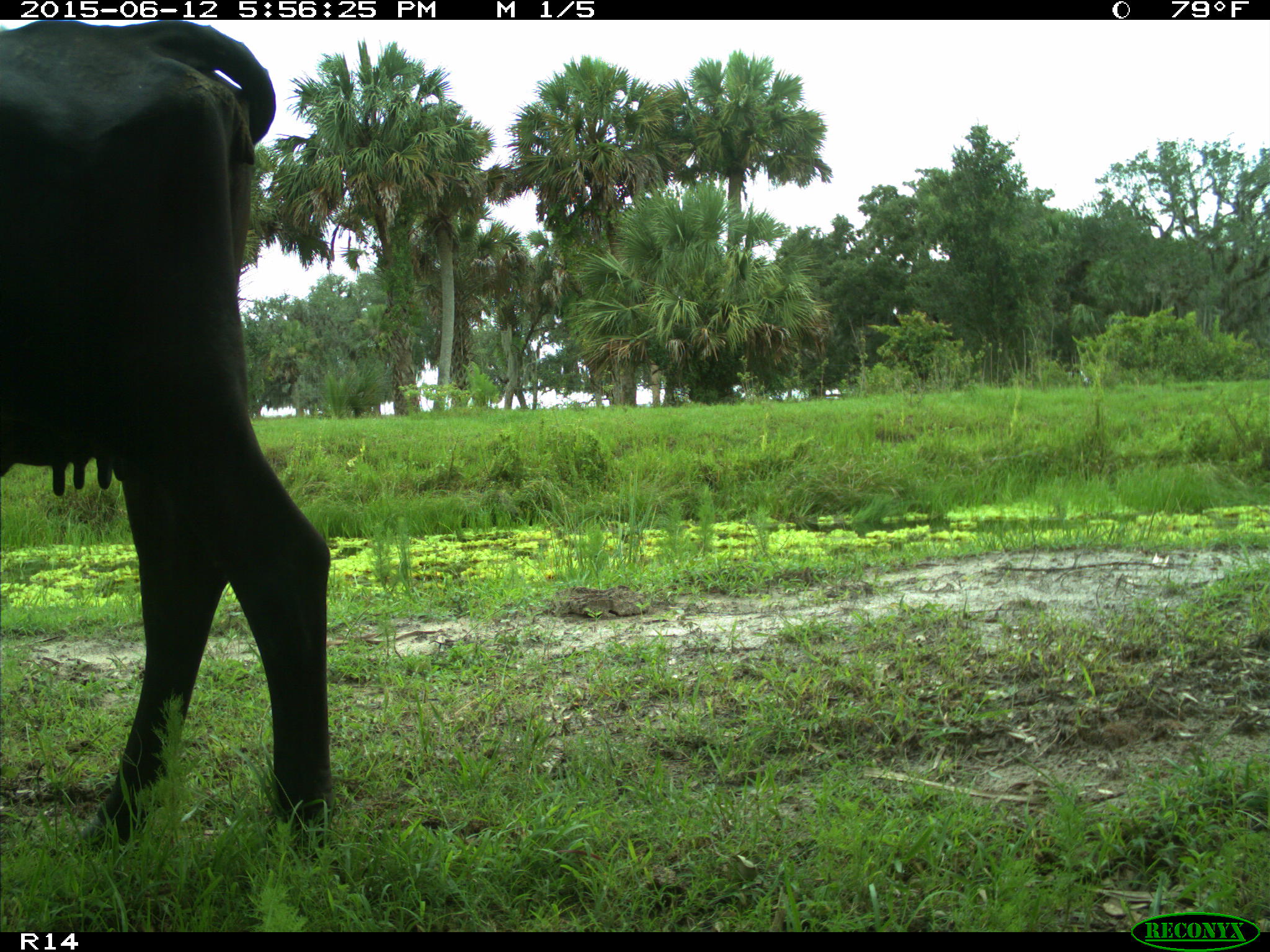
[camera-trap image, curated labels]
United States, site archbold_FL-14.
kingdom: Animalia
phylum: Chordata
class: Mammalia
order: Artiodactyla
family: Bovidae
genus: Bos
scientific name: Bos taurus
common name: domestic cow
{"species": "Bos taurus (domestic cow)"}